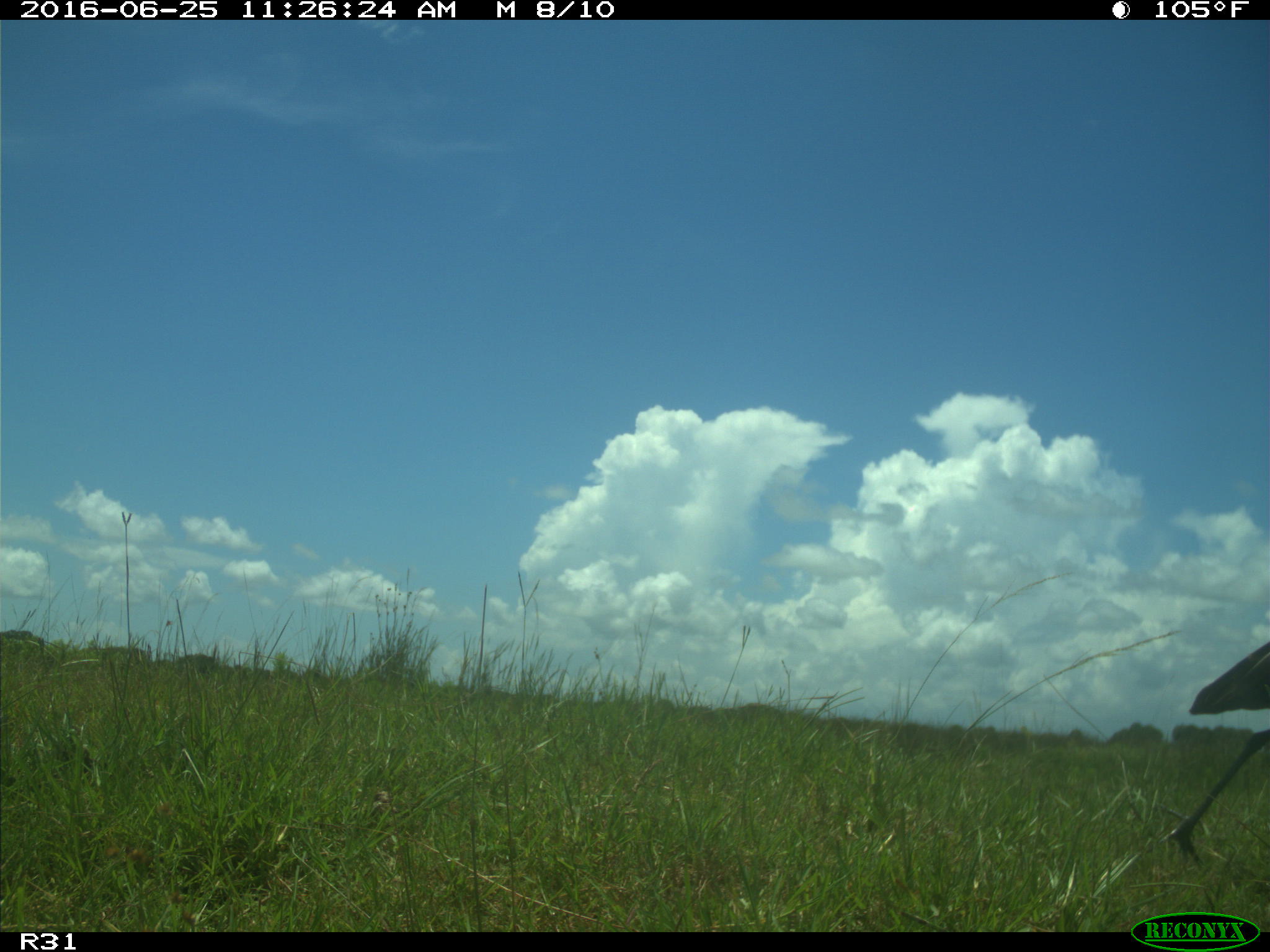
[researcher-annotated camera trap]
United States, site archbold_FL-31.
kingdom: Animalia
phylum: Chordata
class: Mammalia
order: Artiodactyla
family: Bovidae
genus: Bos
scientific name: Bos taurus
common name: domestic cow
Bos taurus (domestic cow).